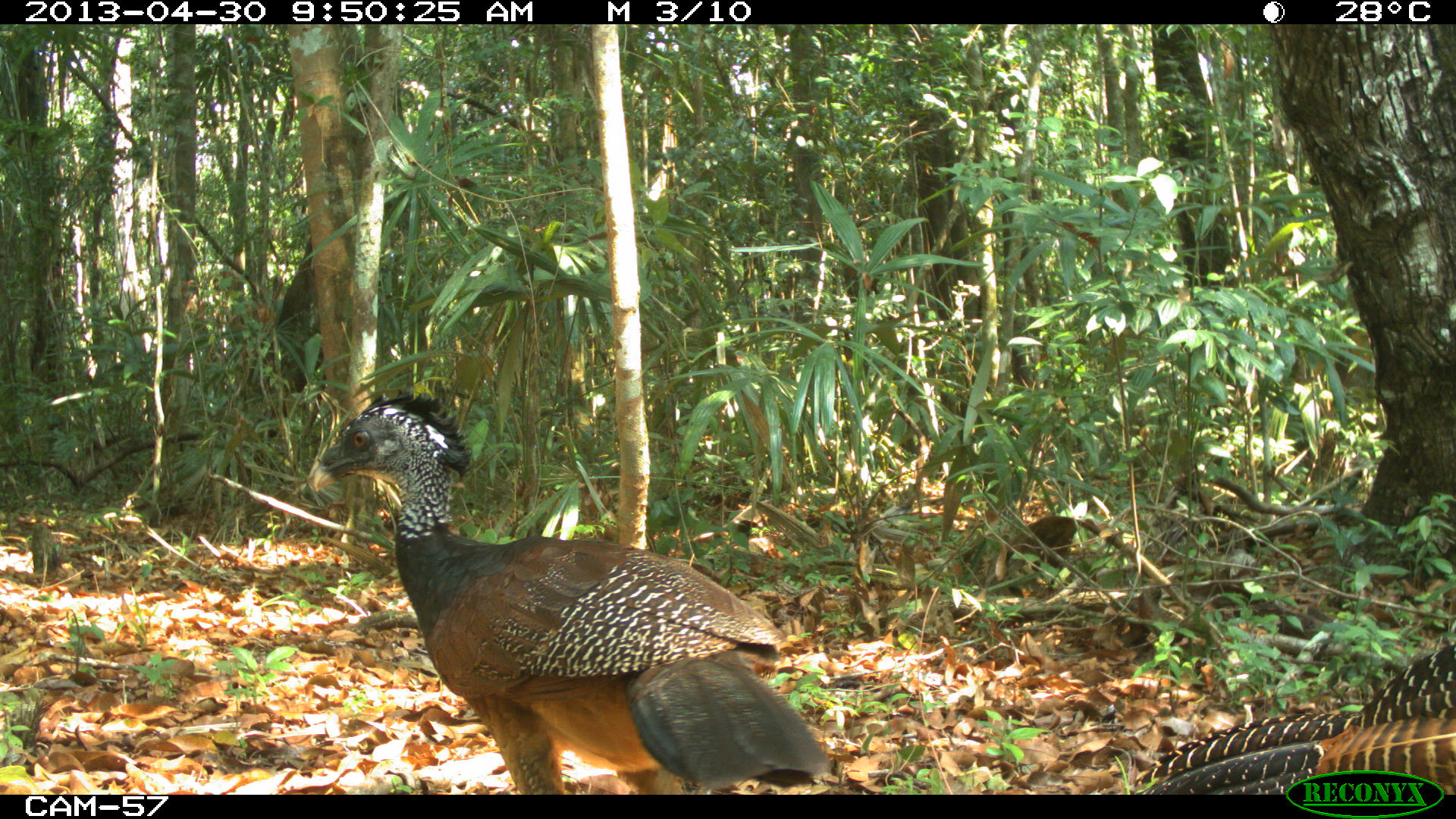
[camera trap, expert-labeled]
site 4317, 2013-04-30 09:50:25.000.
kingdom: Animalia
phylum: Chordata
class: Aves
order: Galliformes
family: Cracidae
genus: Crax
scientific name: Crax rubra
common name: great curassow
Crax rubra (great curassow), count 2, sex female.